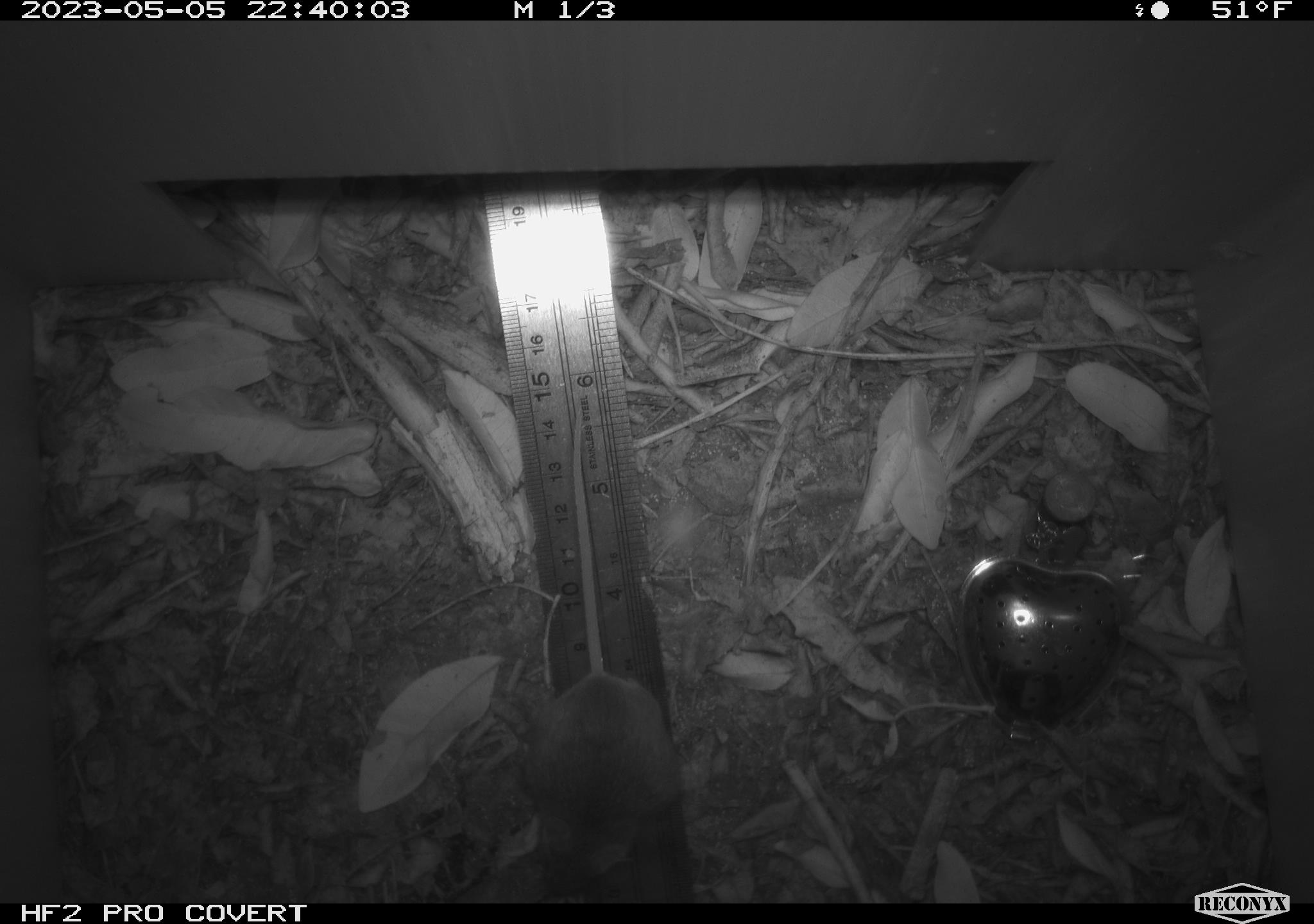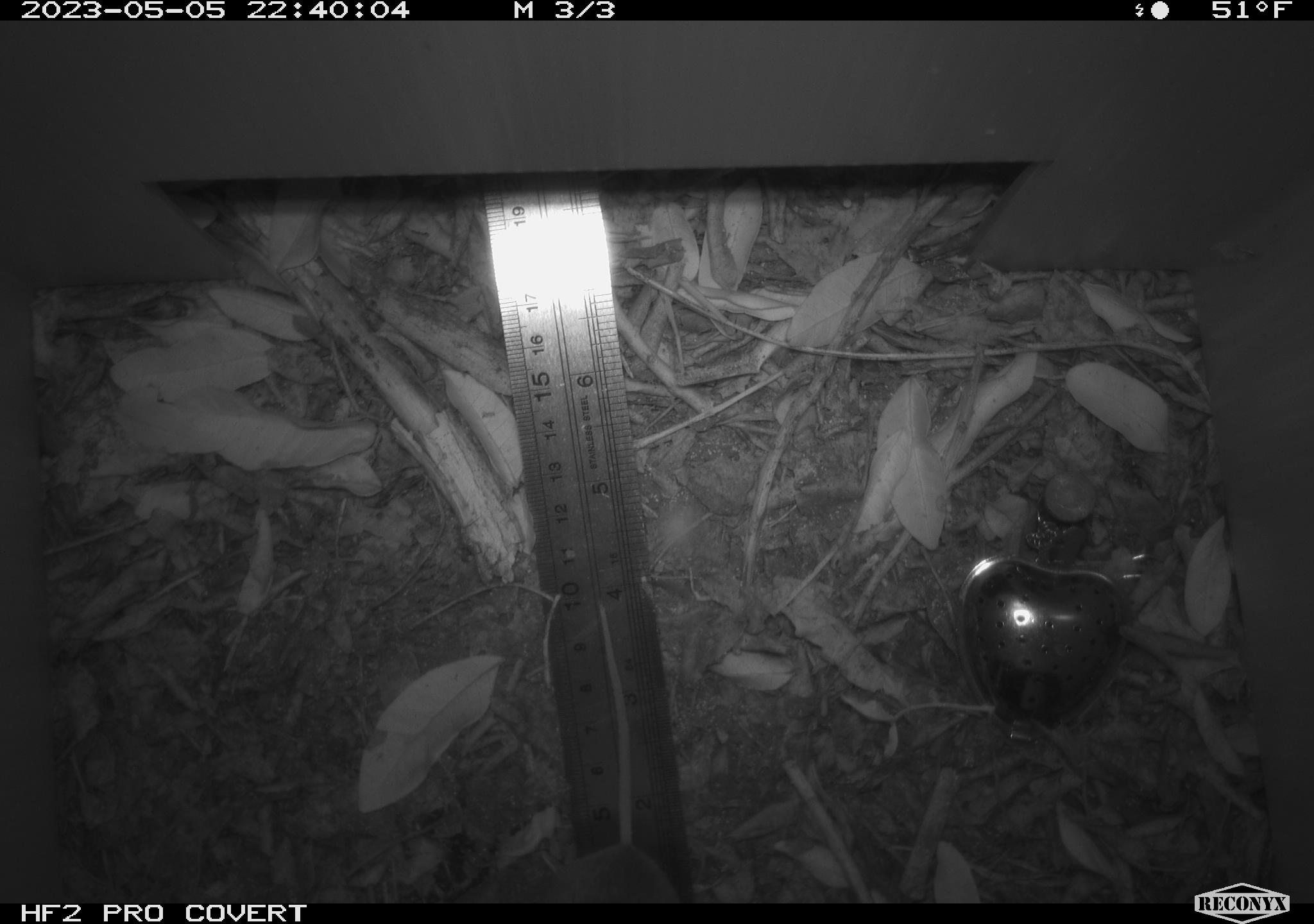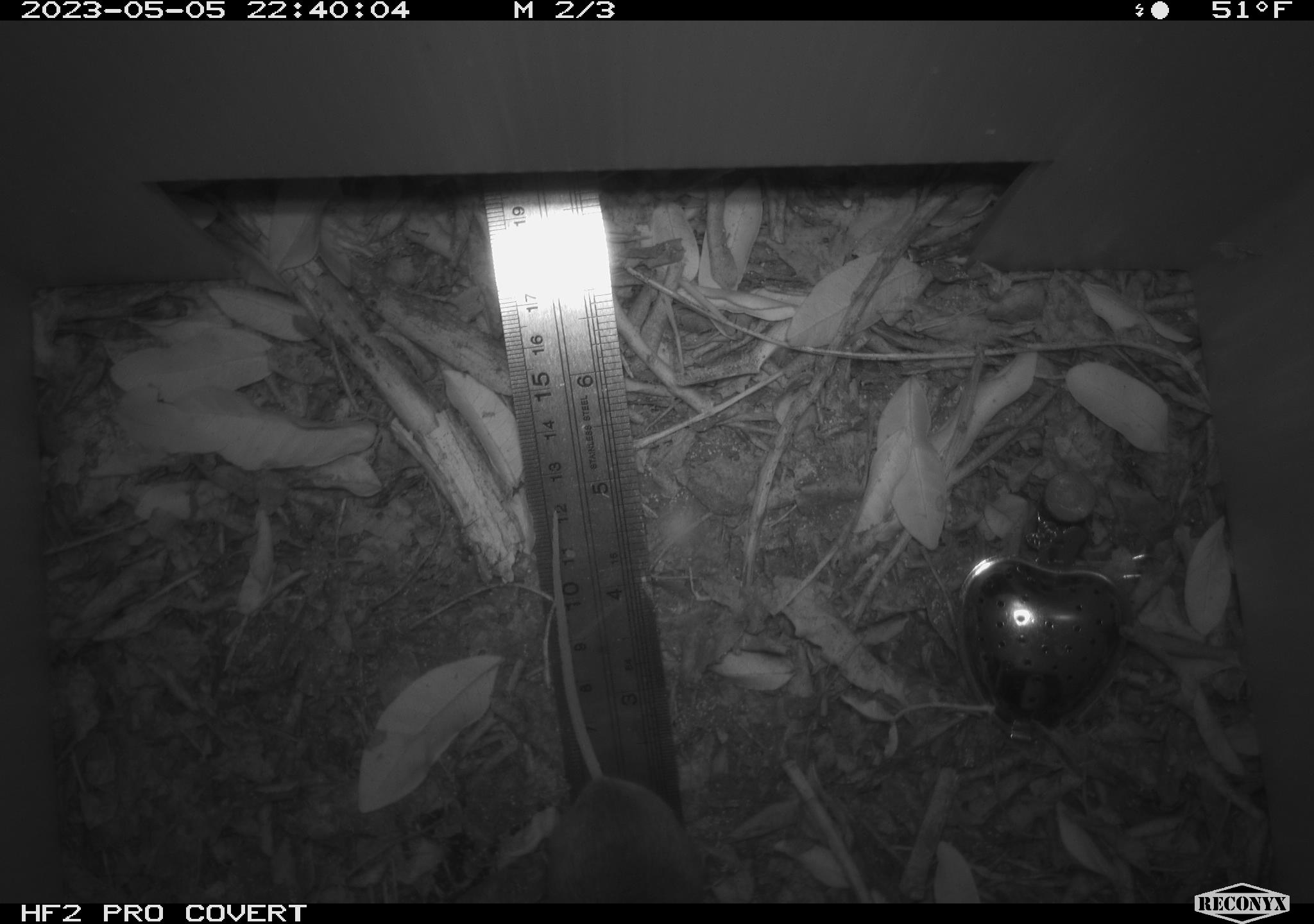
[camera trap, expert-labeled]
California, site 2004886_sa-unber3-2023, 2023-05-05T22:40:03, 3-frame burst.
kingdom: Animalia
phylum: Chordata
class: Mammalia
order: Rodentia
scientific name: Rodentia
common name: mouse species